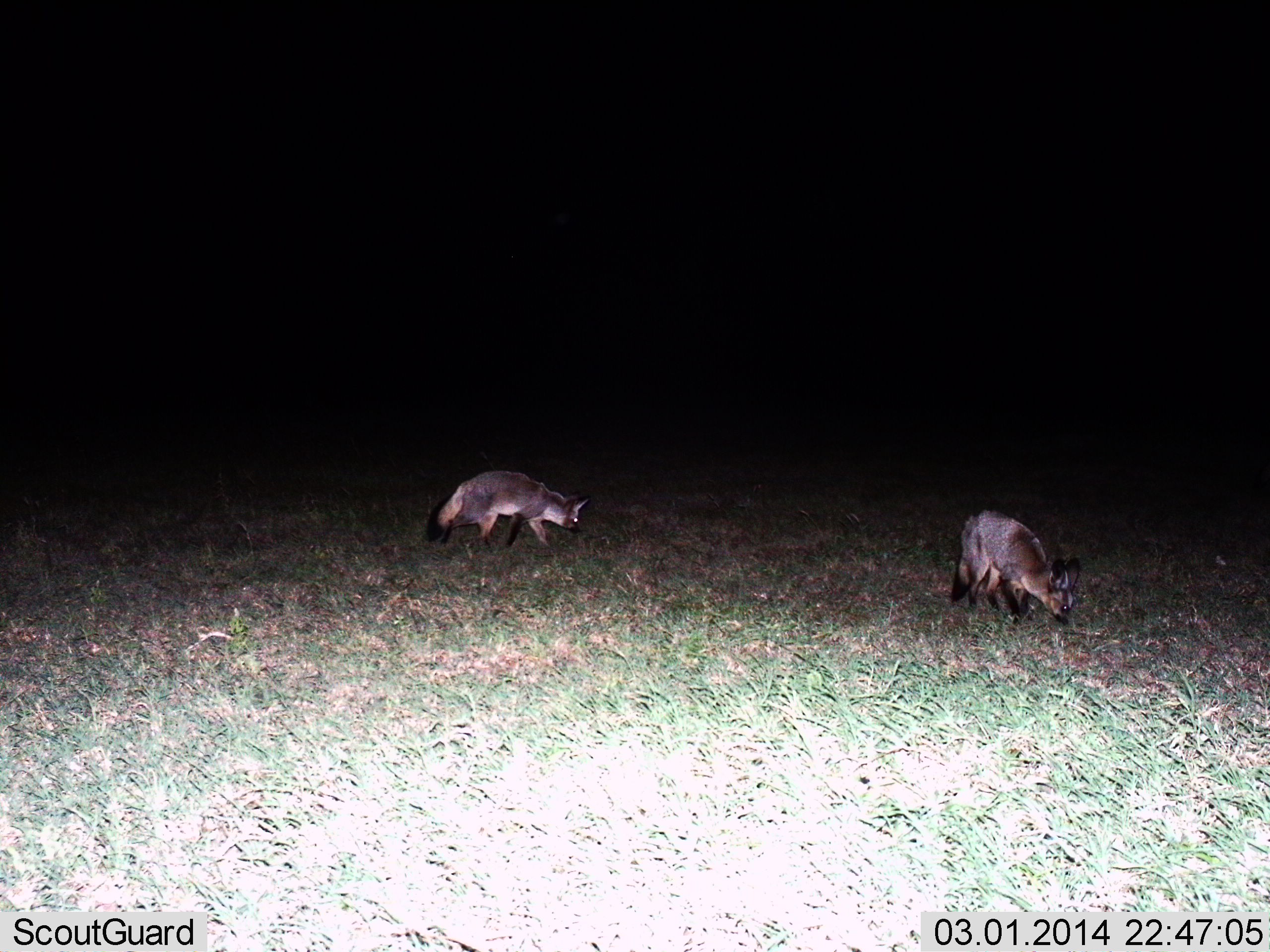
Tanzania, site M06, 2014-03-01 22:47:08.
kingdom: Animalia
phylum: Chordata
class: Mammalia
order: Carnivora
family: Canidae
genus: Otocyon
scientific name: Otocyon megalotis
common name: bat-eared fox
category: batearedfox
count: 2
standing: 26%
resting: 0%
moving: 66%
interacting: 2%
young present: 0%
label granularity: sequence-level